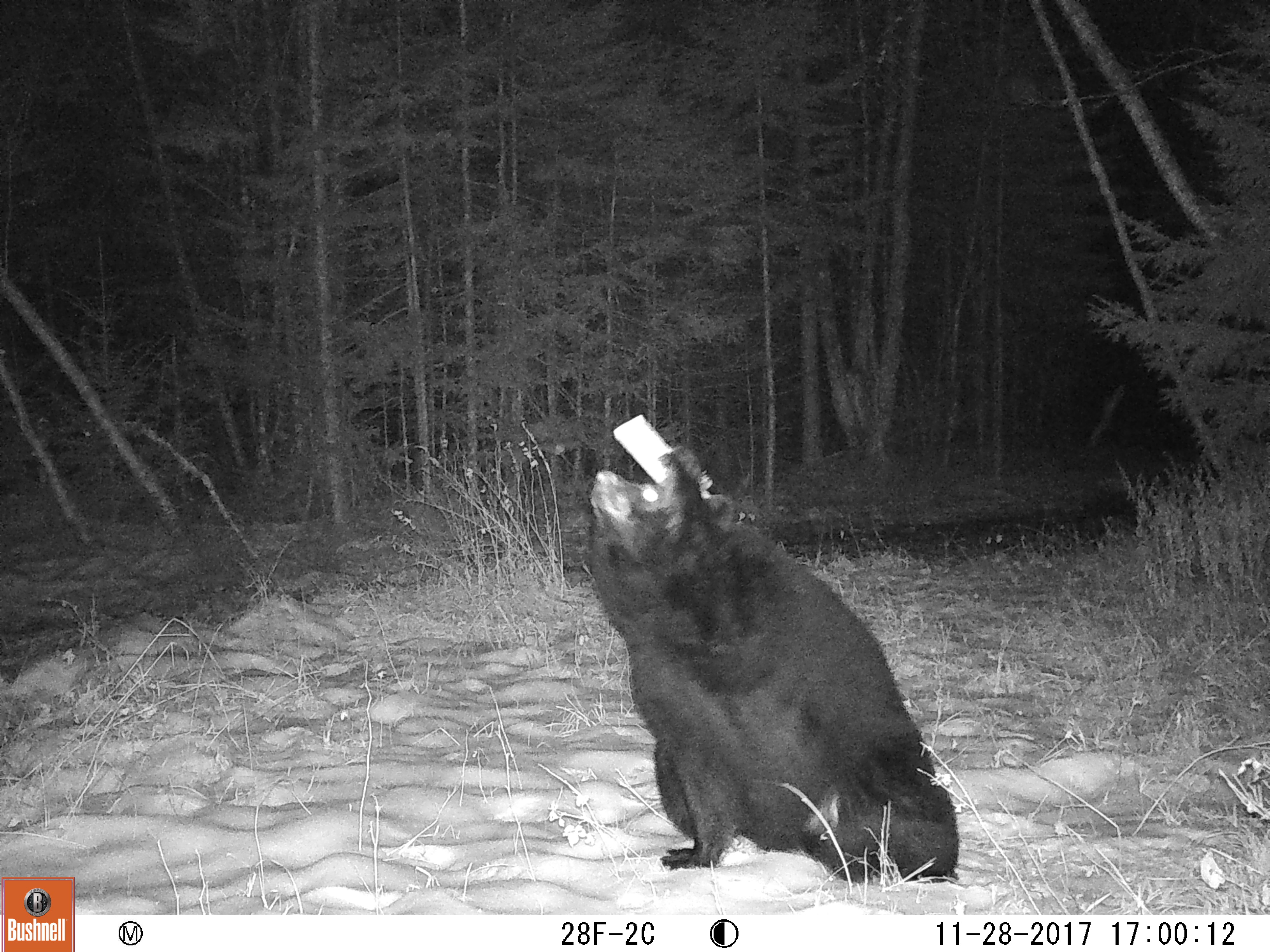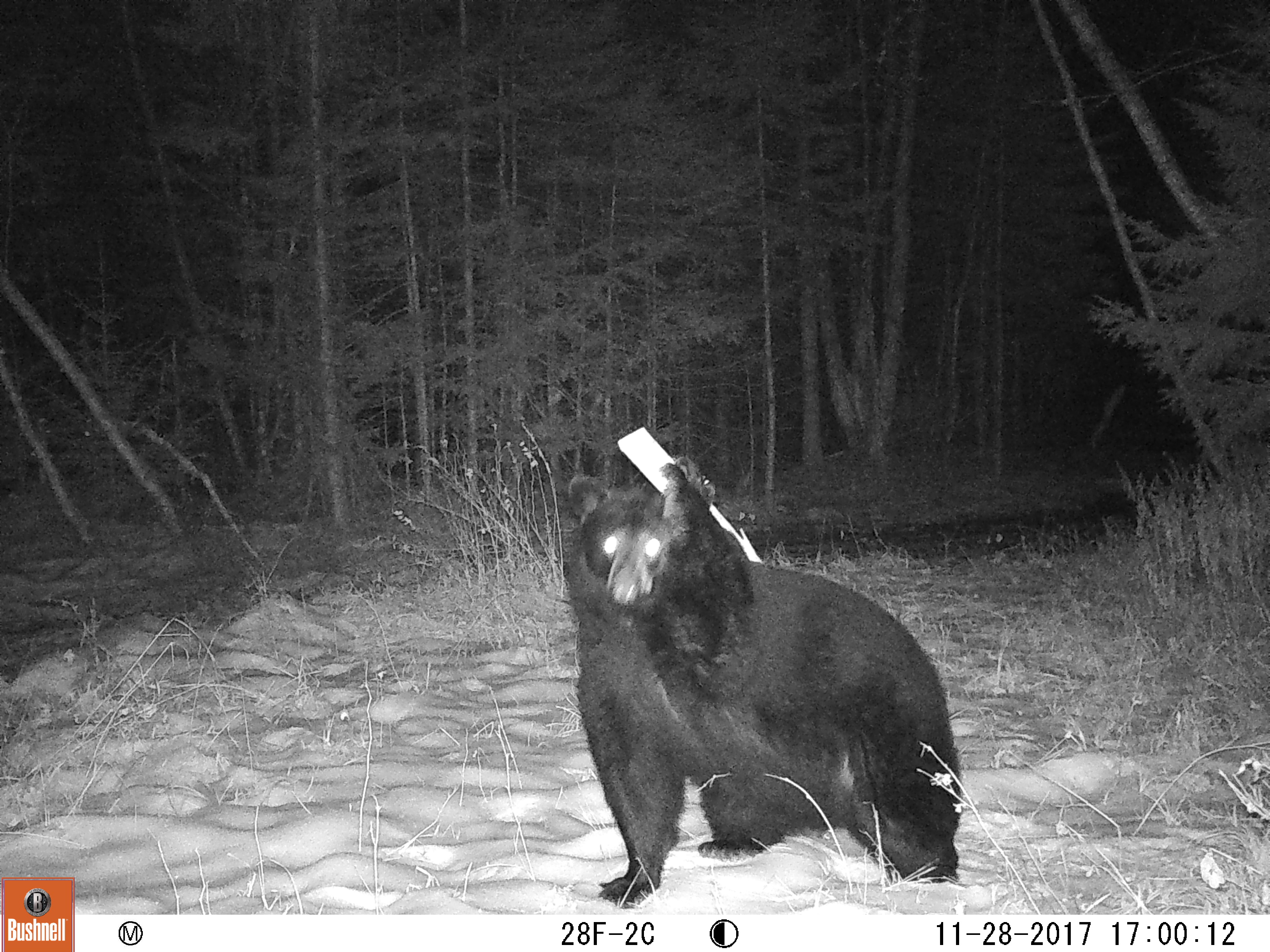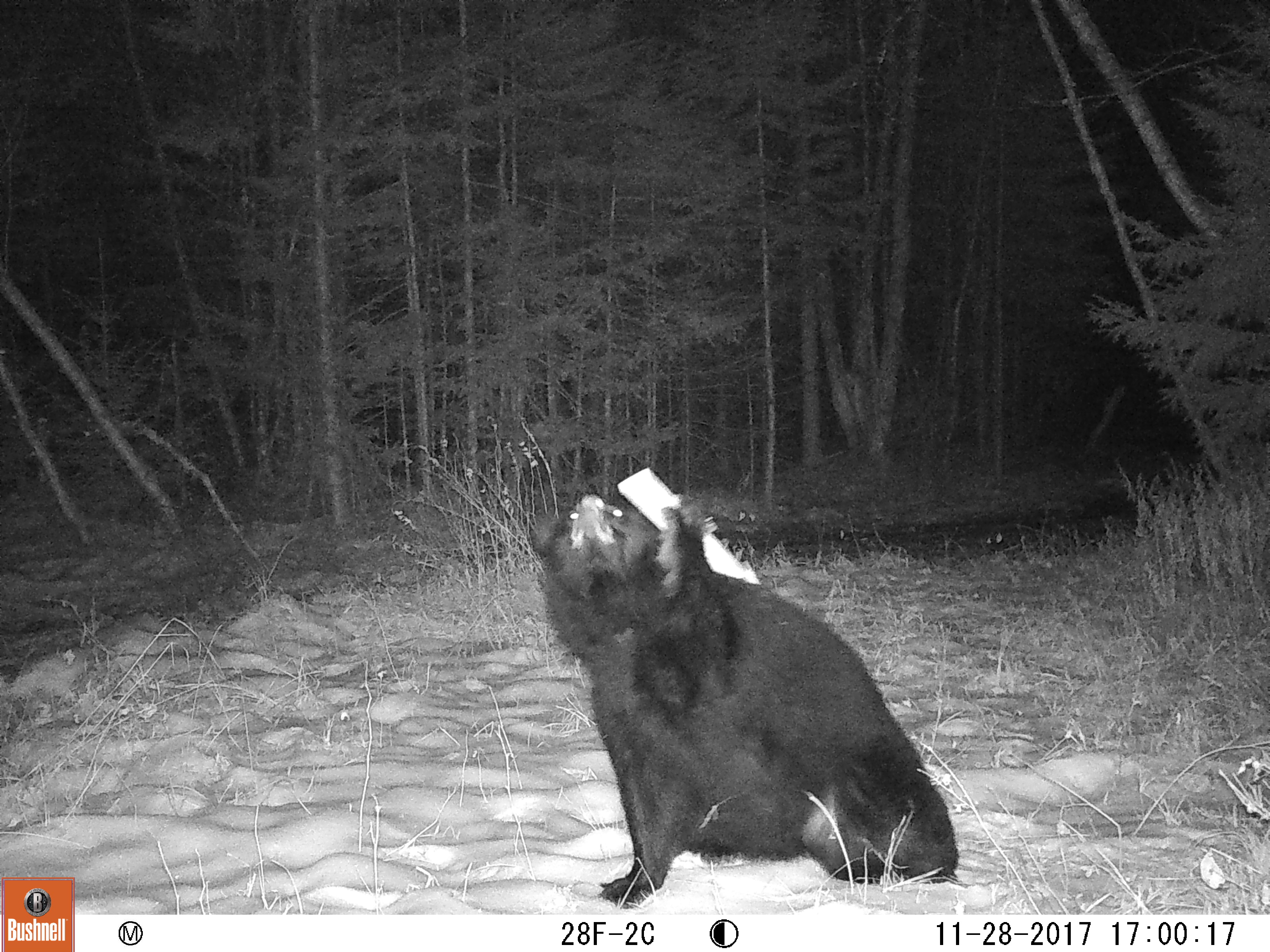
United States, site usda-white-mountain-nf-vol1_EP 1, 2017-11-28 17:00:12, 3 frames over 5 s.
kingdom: Animalia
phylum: Chordata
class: Mammalia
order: Carnivora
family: Ursidae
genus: Ursus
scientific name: Ursus americanus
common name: black bear